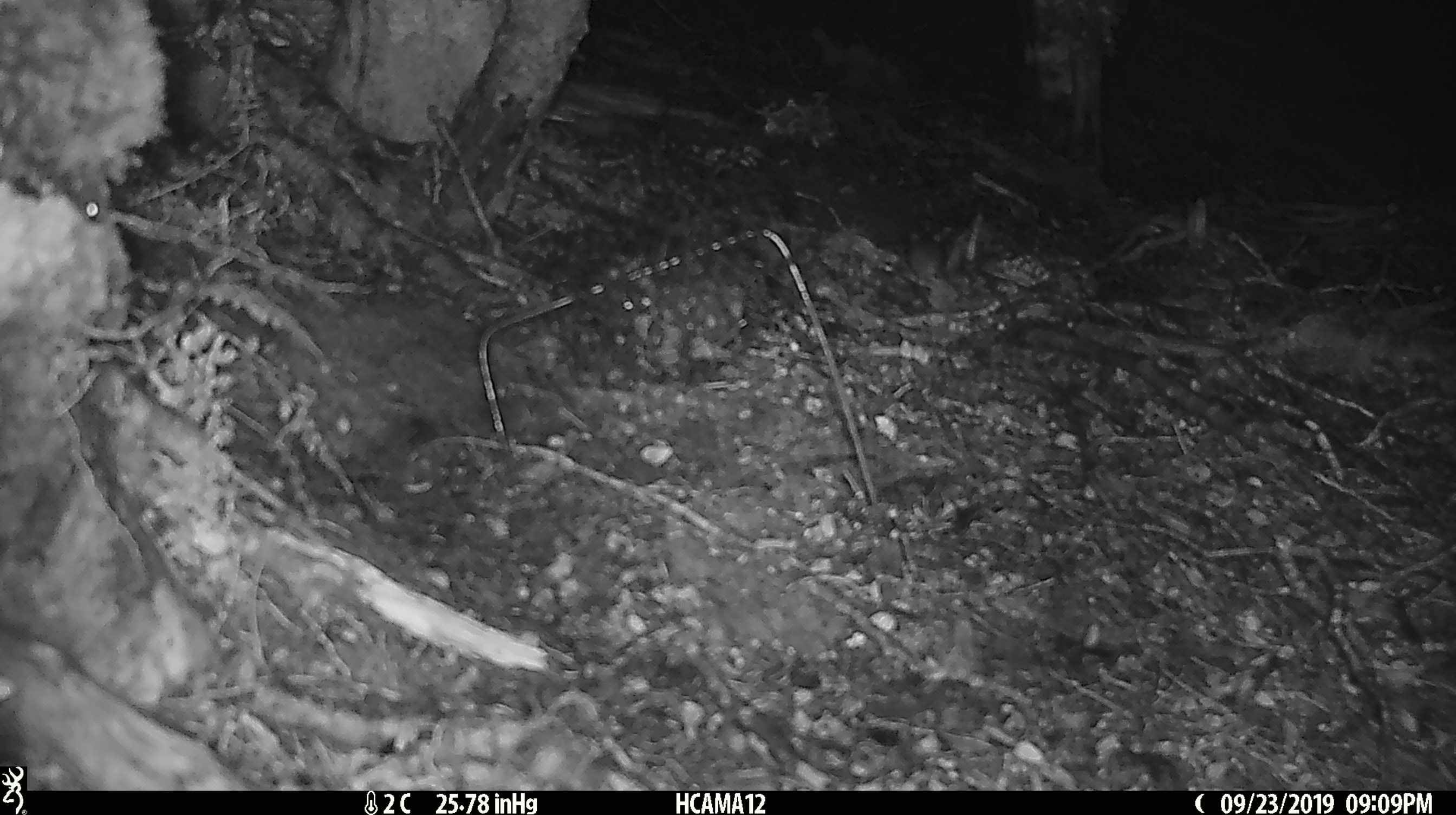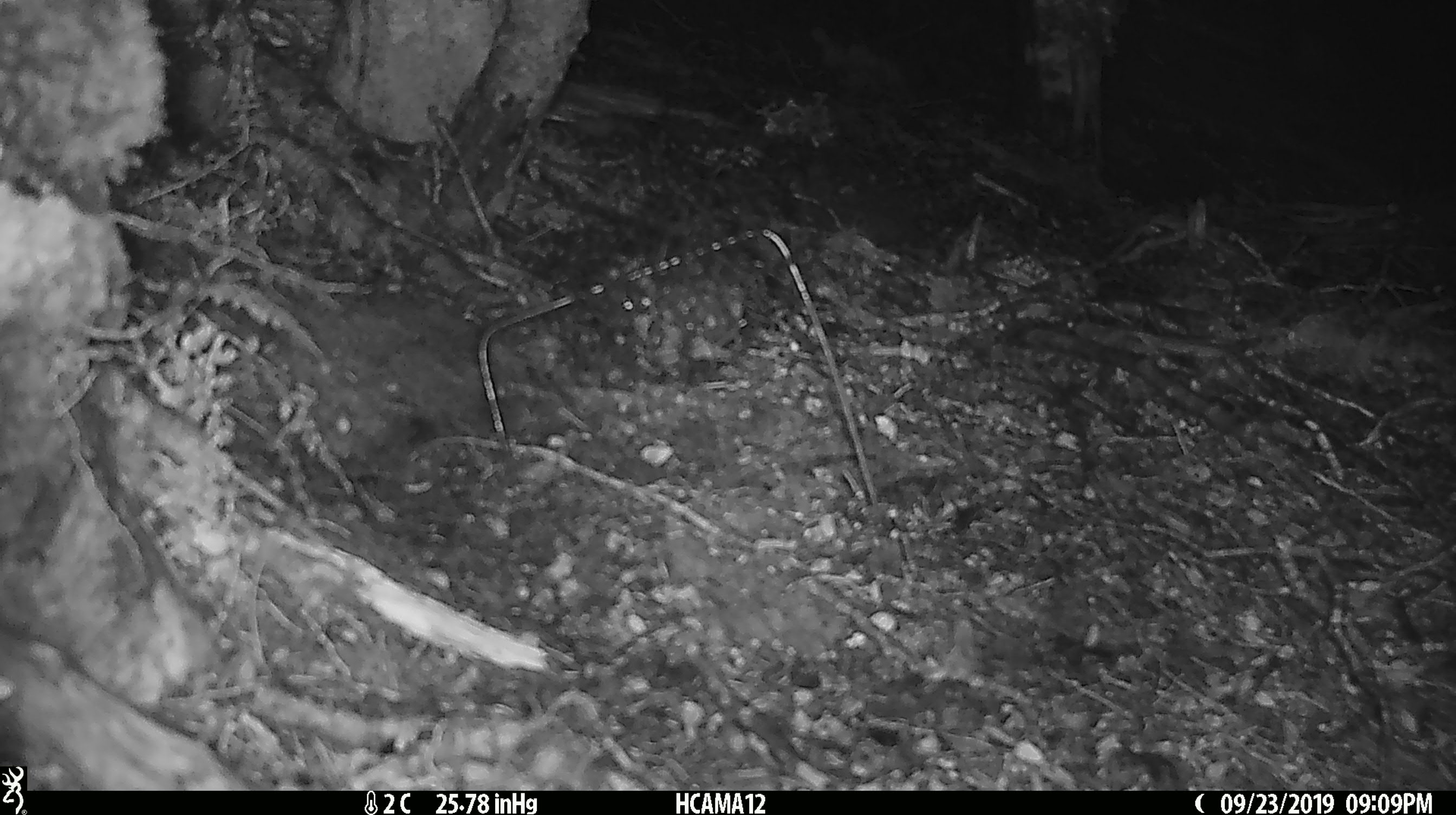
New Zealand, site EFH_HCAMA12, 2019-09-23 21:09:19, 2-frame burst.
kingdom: Animalia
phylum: Chordata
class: Mammalia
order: Rodentia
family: Muridae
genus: Mus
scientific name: Mus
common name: mouse